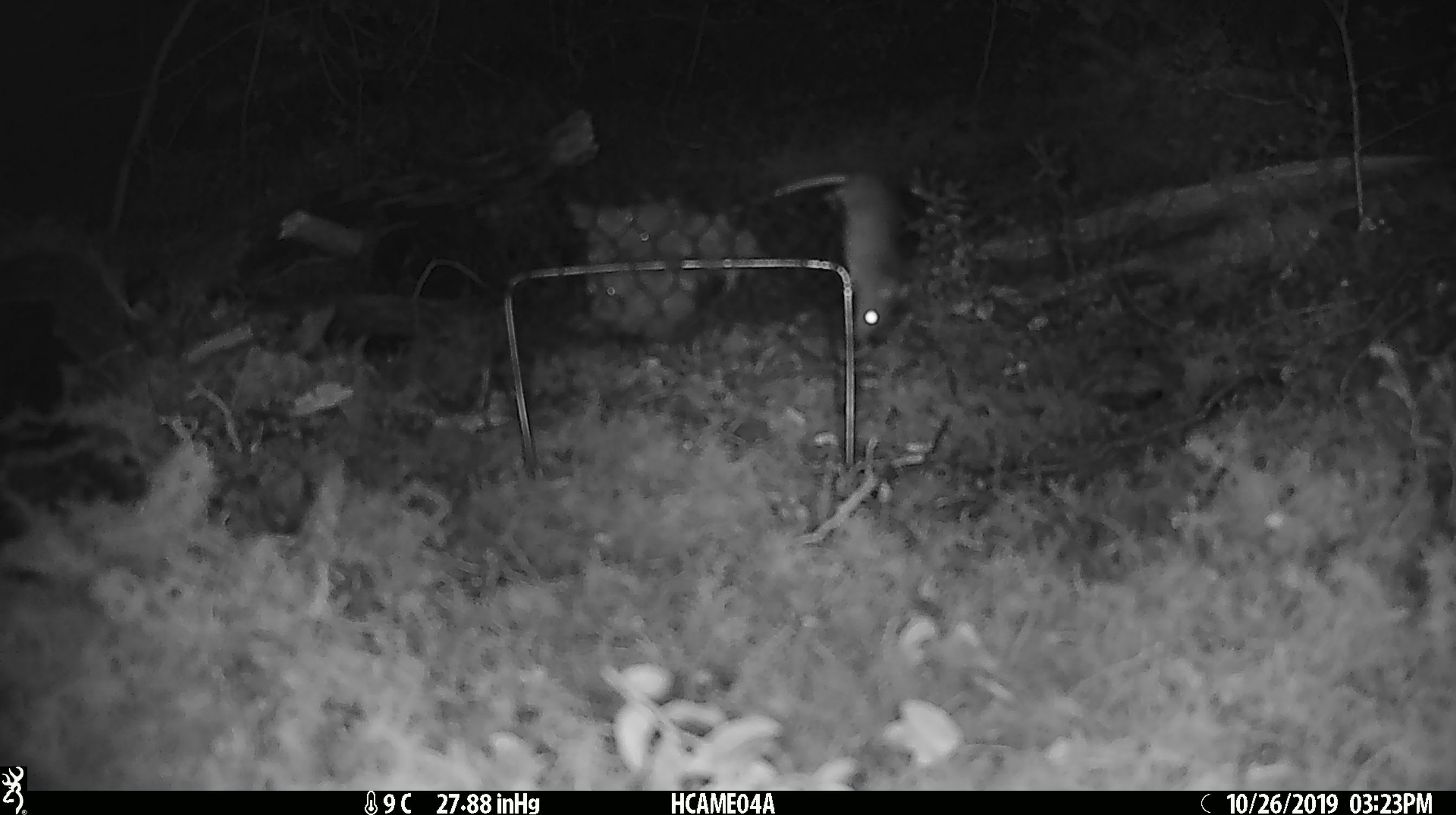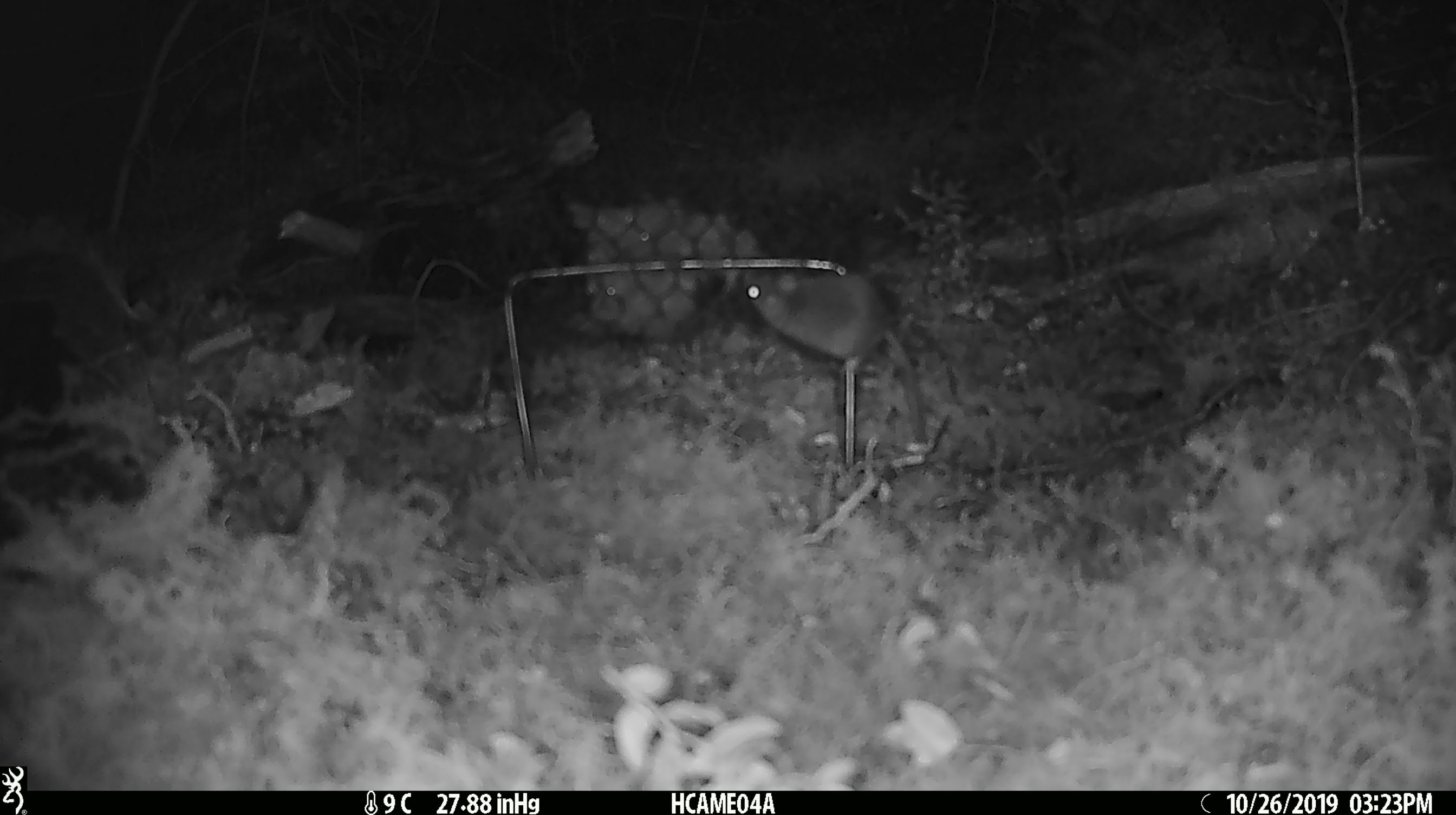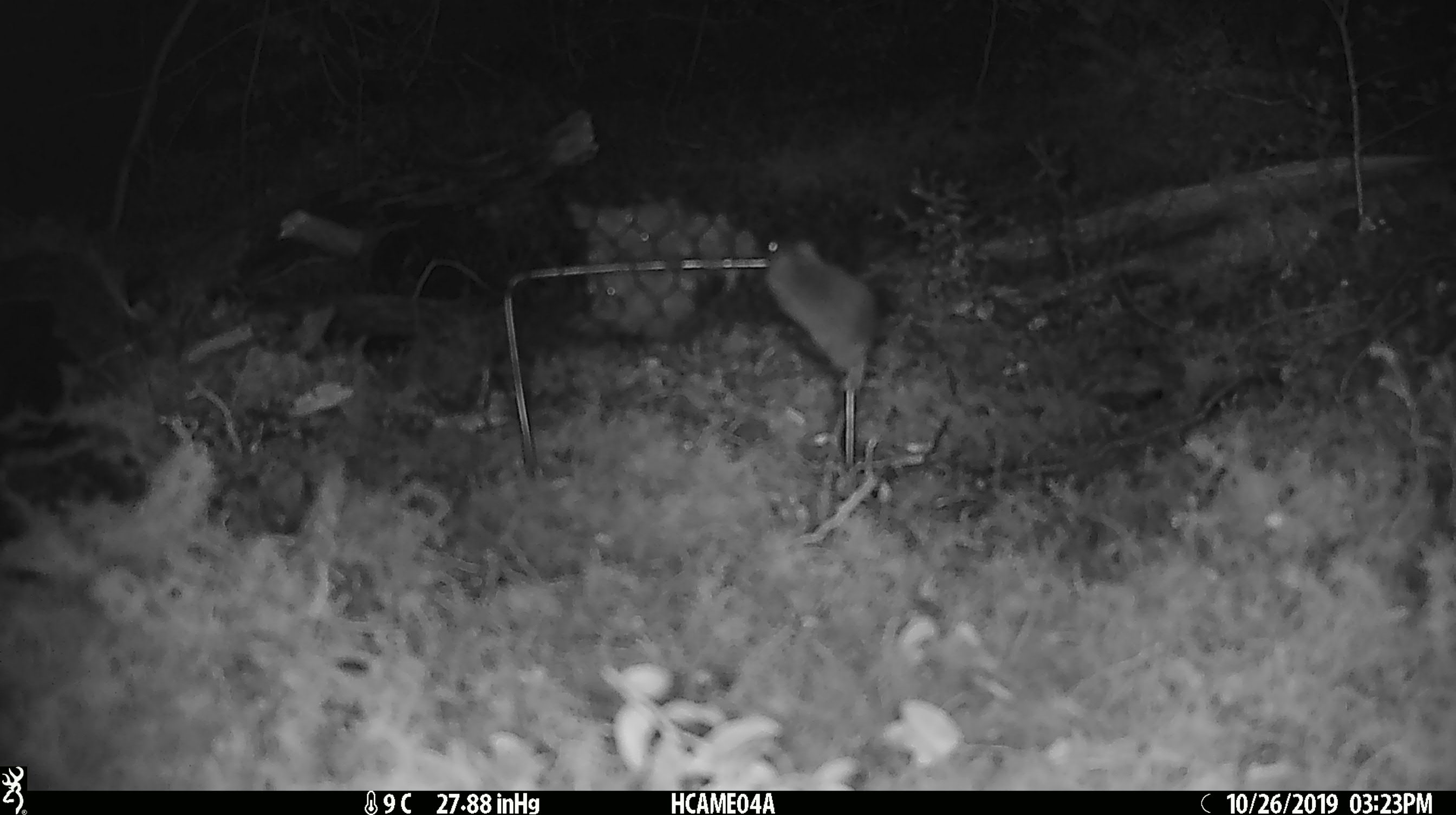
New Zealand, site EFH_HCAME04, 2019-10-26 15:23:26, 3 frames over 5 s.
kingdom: Animalia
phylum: Chordata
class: Mammalia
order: Rodentia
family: Muridae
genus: Mus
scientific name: Mus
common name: mouse